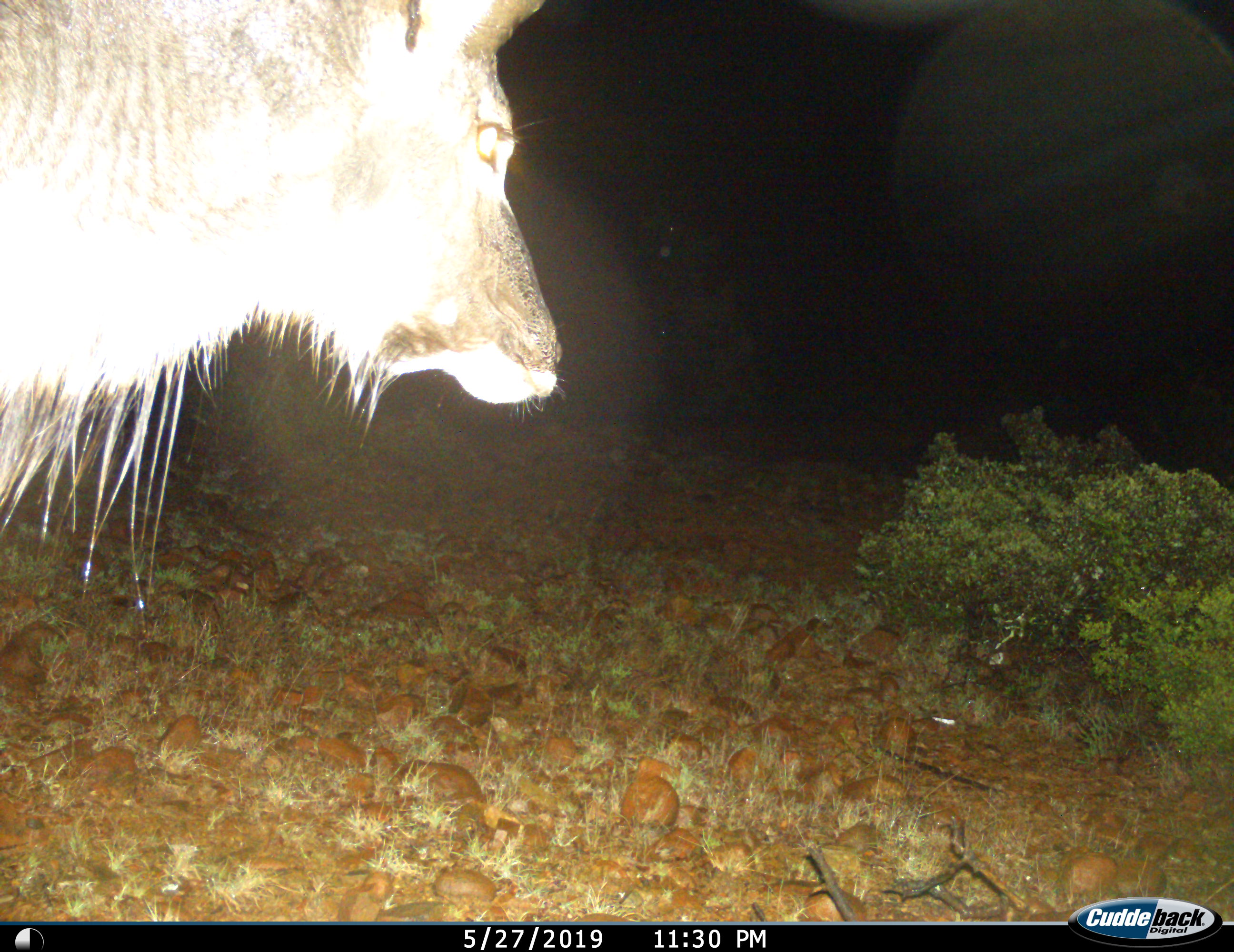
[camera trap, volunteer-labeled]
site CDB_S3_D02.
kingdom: Animalia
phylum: Chordata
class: Mammalia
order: Artiodactyla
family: Bovidae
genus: Tragelaphus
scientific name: Tragelaphus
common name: kudu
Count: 1.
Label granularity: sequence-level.